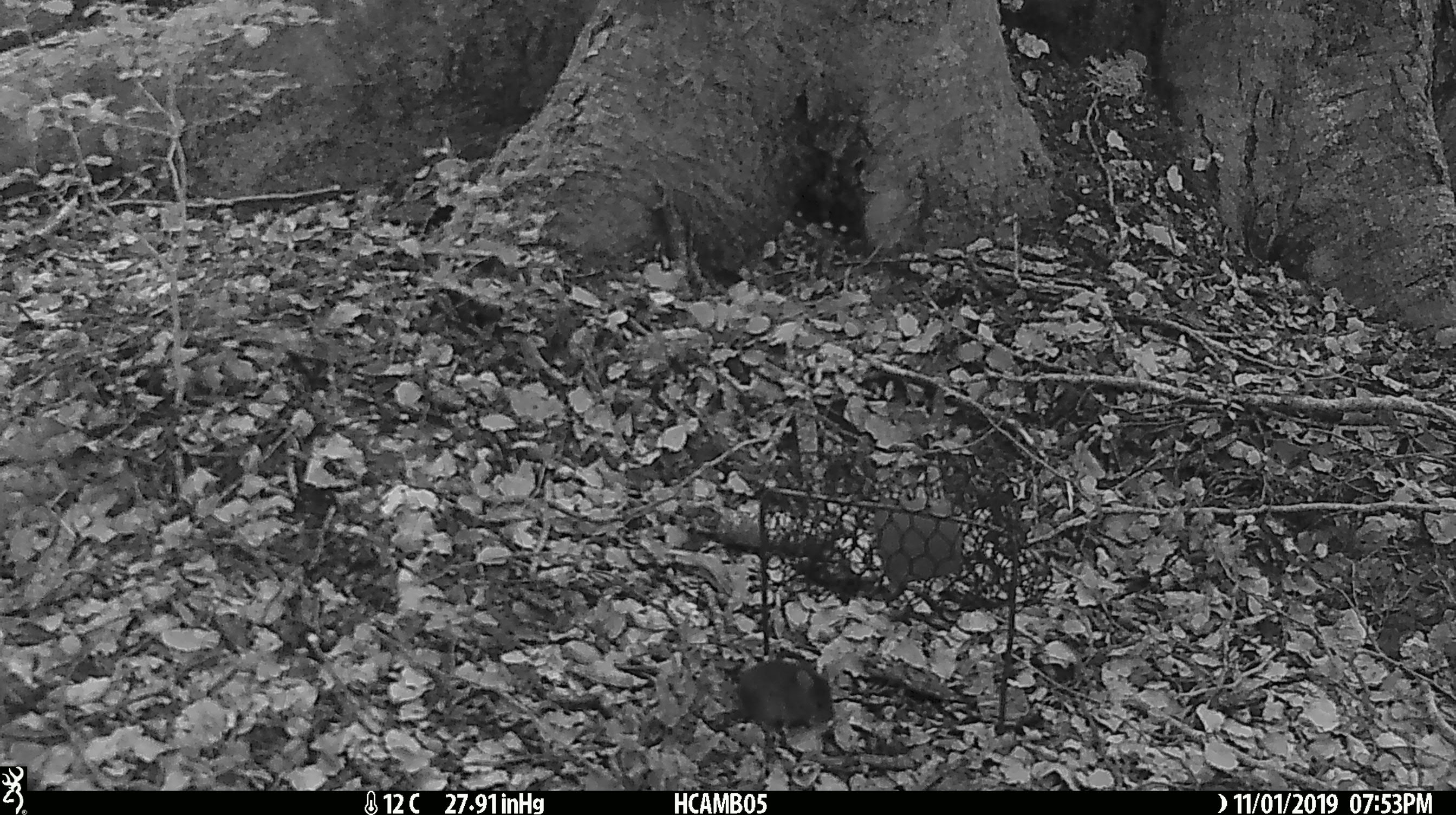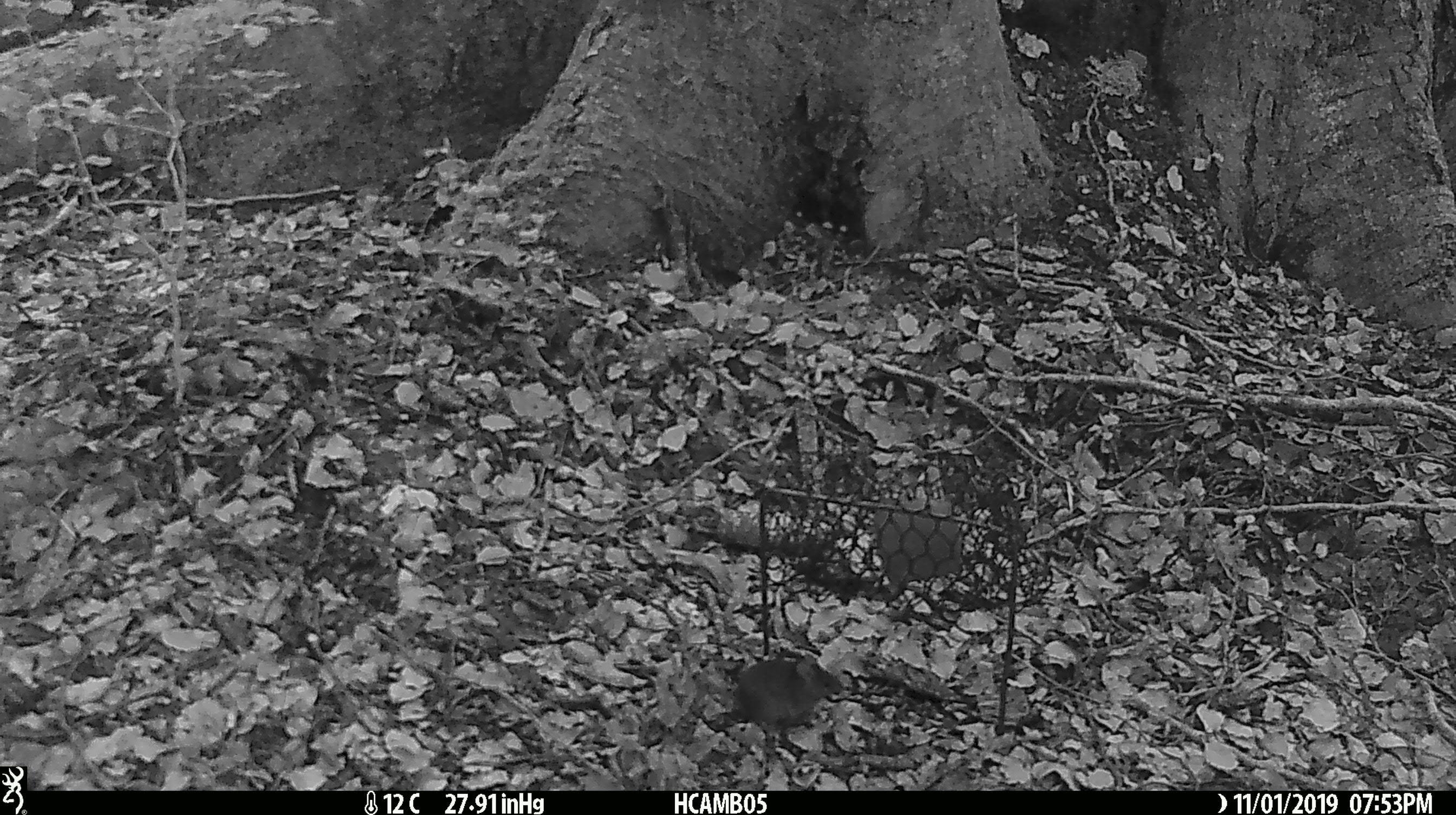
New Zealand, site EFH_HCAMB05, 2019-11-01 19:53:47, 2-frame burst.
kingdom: Animalia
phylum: Chordata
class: Mammalia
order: Rodentia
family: Muridae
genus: Mus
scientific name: Mus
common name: mouse